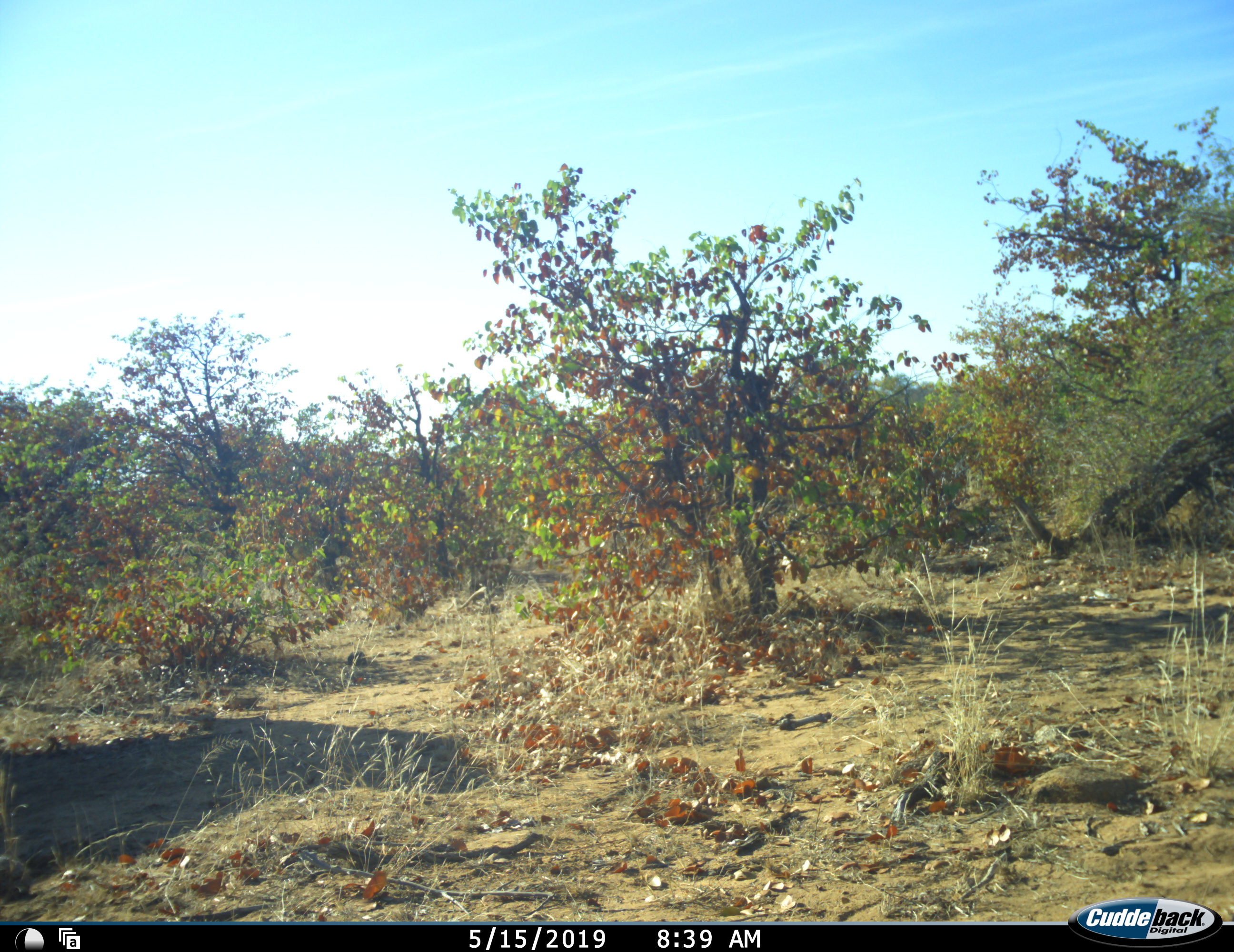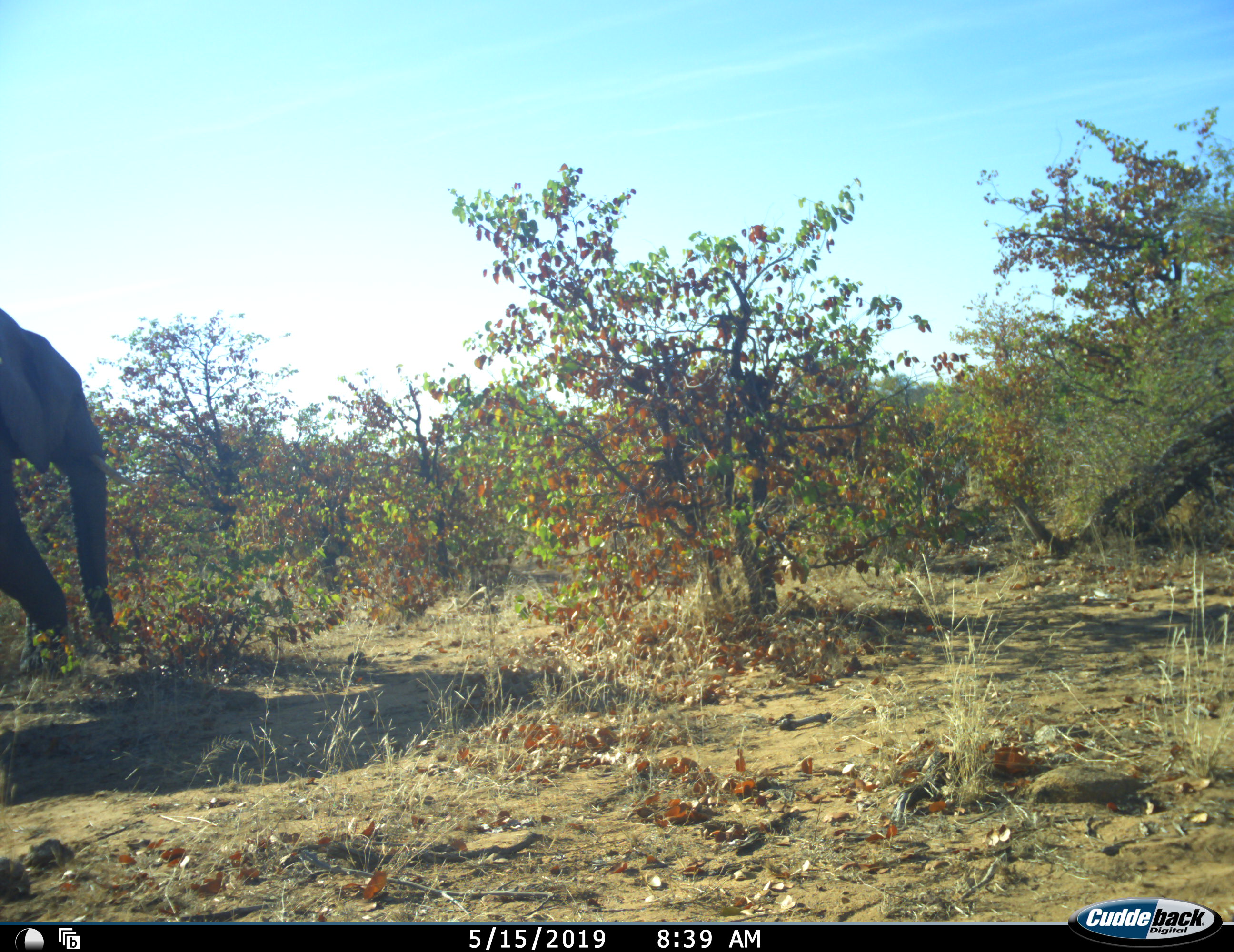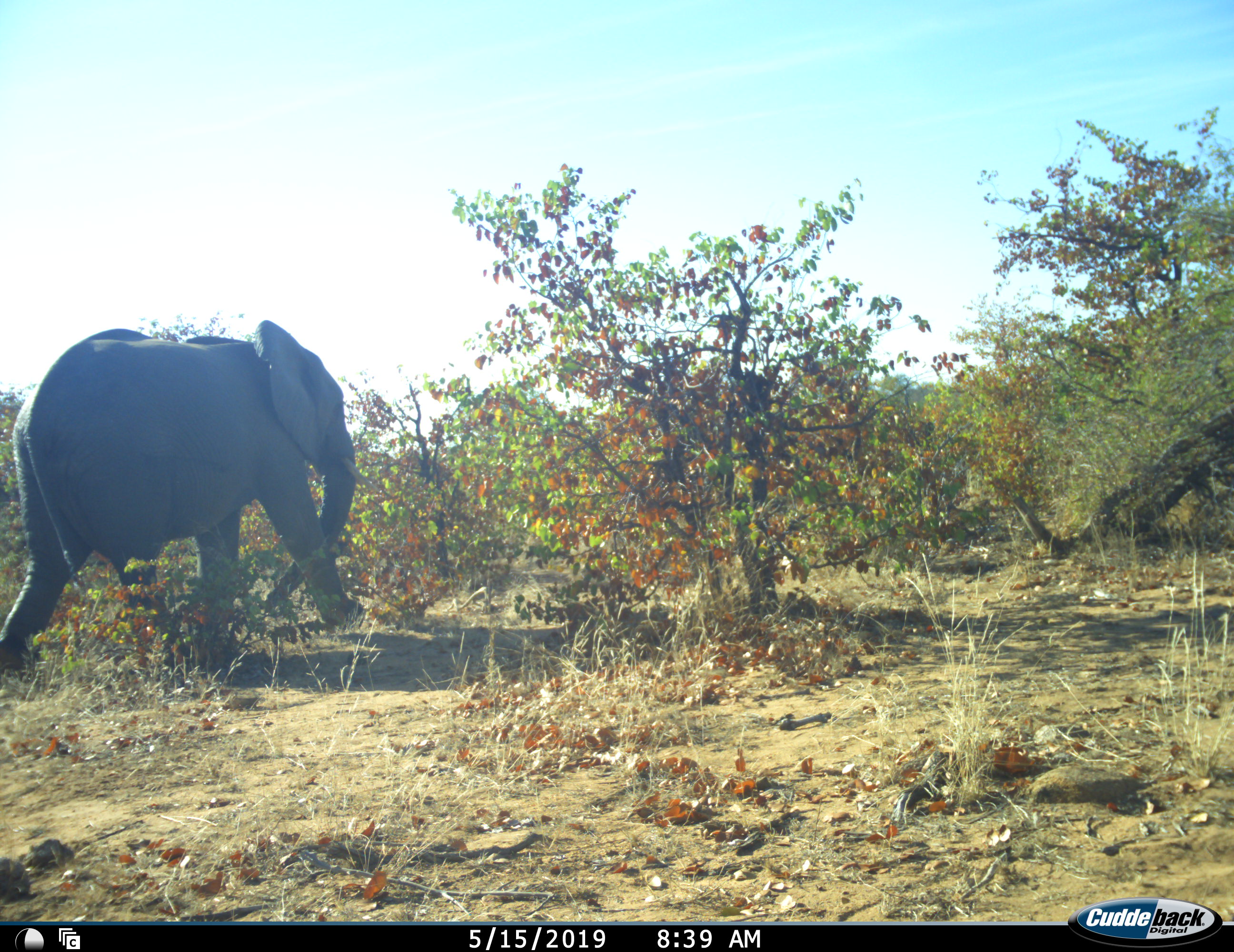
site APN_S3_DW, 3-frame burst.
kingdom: Animalia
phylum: Chordata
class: Mammalia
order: Proboscidea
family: Elephantidae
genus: Loxodonta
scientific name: Loxodonta africana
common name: african bush elephant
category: elephant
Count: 1.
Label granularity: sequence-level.